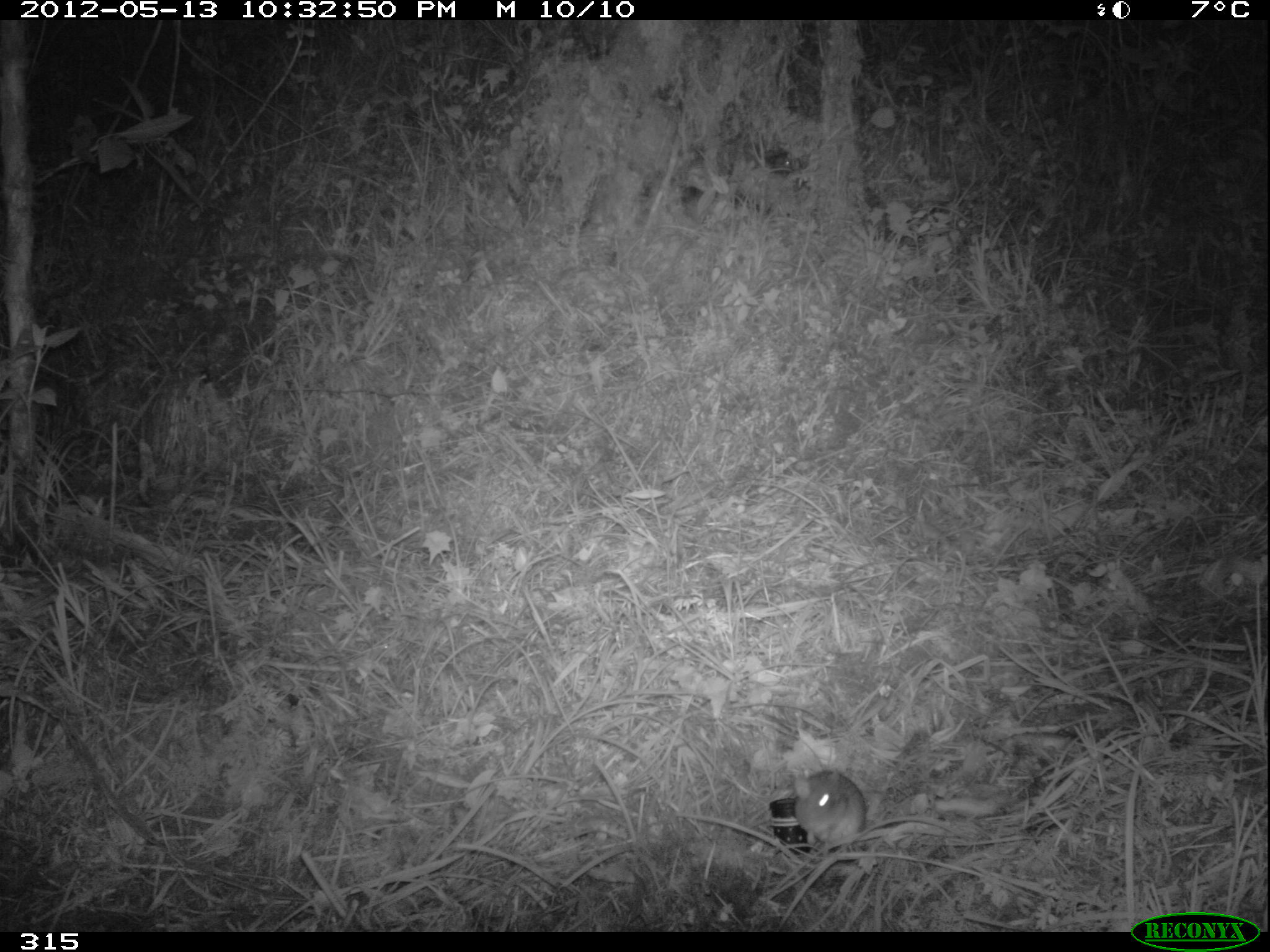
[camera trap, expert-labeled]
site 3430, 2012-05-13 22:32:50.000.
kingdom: Animalia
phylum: Chordata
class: Mammalia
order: Rodentia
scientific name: Rodentia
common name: rodents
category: unknown rodent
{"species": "unknown rodent (rodents) (Rodentia)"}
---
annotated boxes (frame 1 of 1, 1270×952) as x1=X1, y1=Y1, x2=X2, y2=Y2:
unknown rodent: x1=793, y1=766, x2=869, y2=854